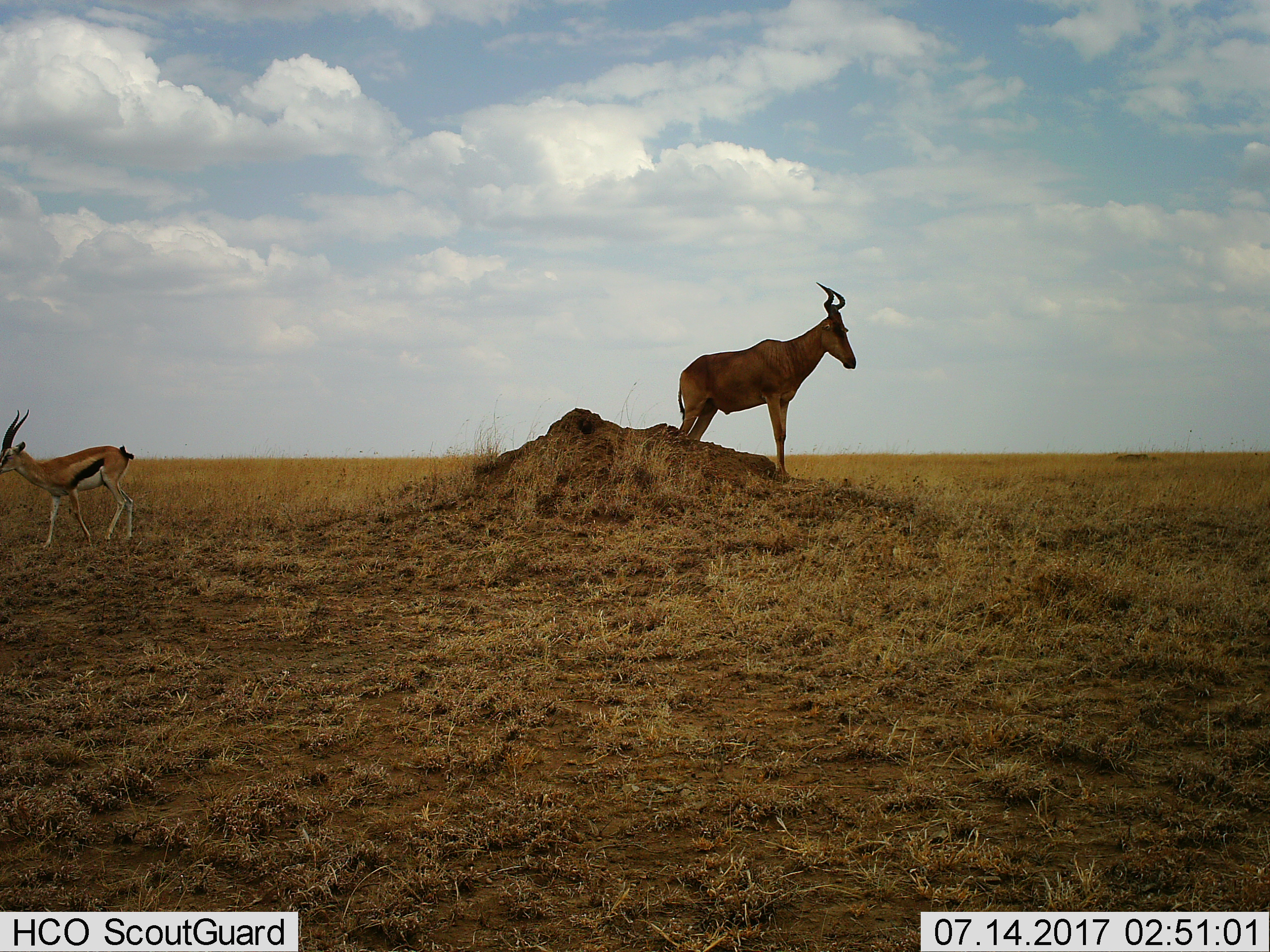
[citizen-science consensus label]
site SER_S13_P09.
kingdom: Animalia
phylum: Chordata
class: Mammalia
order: Artiodactyla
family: Bovidae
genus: Eudorcas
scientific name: Eudorcas thomsonii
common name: thomson's gazelle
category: gazellethomsons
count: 1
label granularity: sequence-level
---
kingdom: Animalia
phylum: Chordata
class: Mammalia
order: Artiodactyla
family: Bovidae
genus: Alcelaphus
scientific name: Alcelaphus buselaphus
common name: hartebeest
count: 1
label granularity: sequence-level